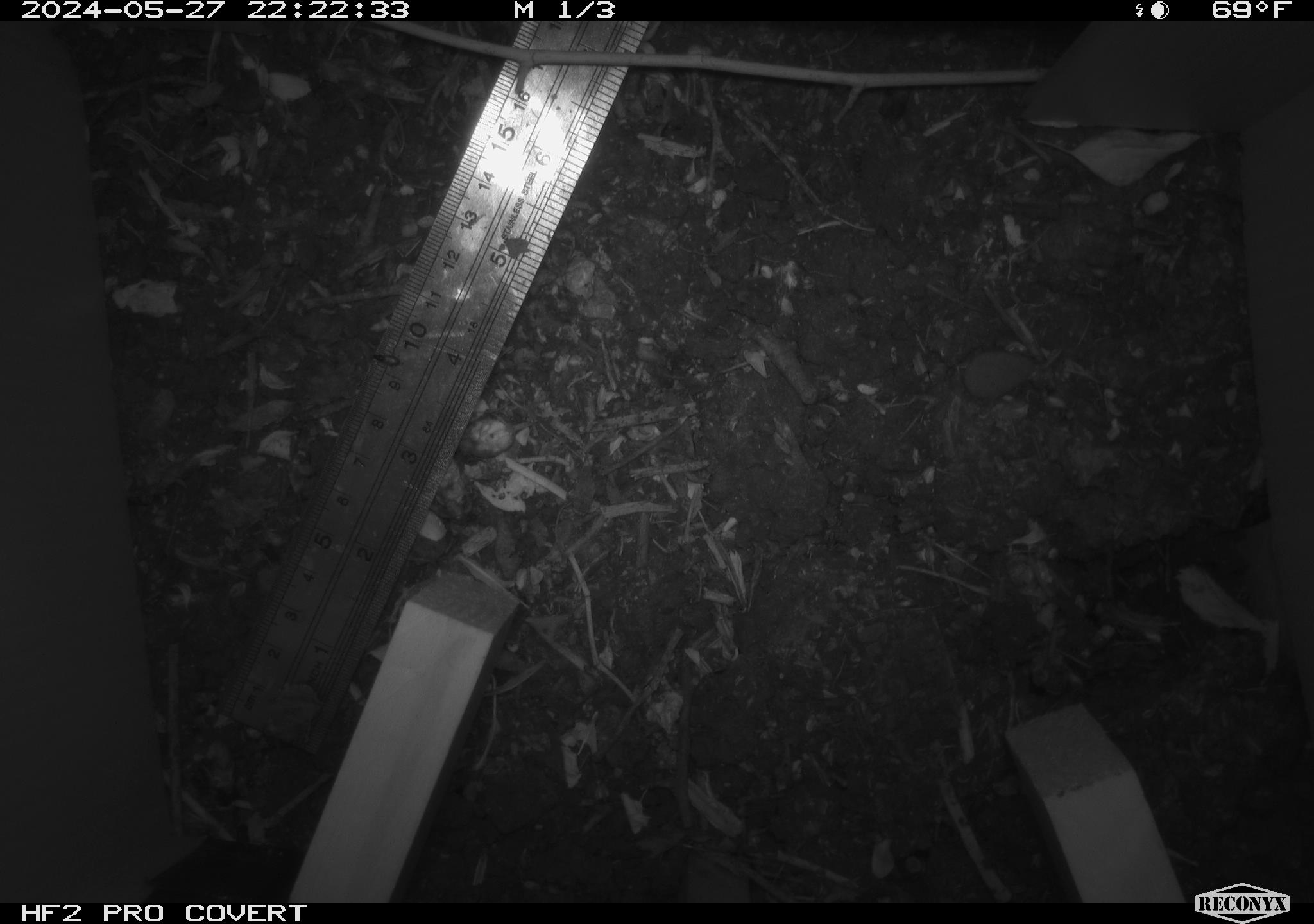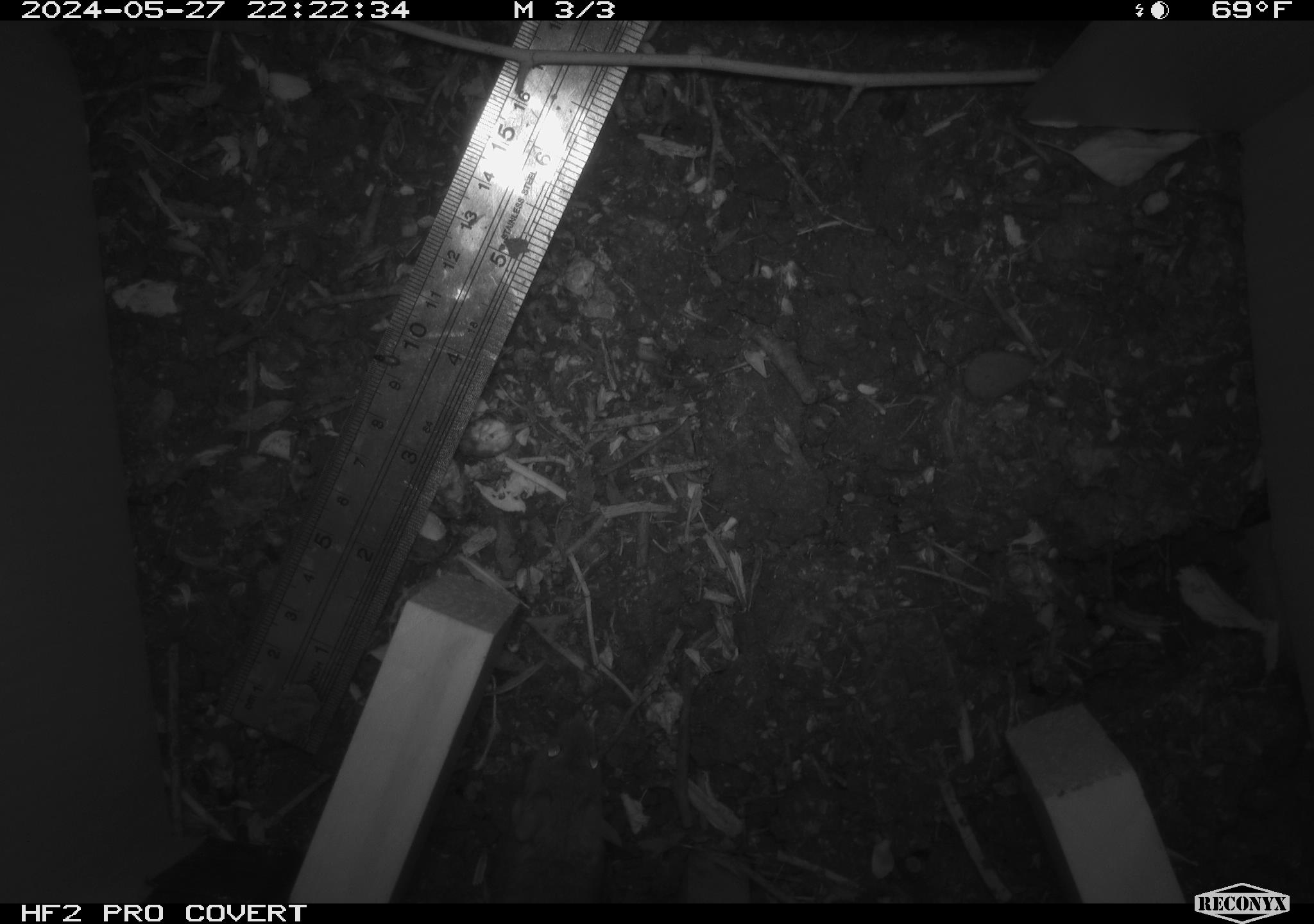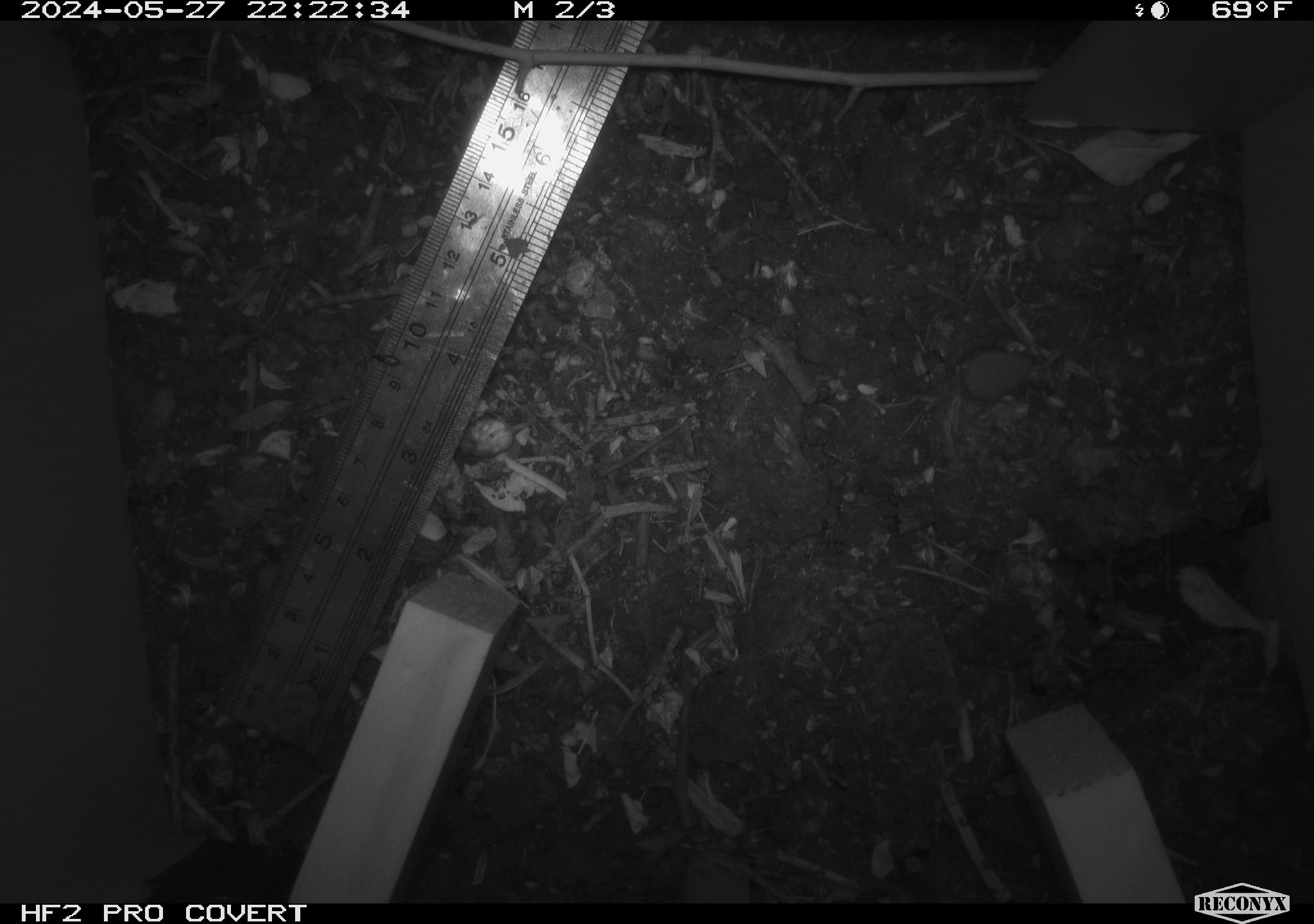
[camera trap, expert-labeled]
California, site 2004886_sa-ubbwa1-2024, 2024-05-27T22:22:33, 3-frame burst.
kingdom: Animalia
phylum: Chordata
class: Mammalia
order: Rodentia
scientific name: Rodentia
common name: mouse species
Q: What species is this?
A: Mouse species (Rodentia).